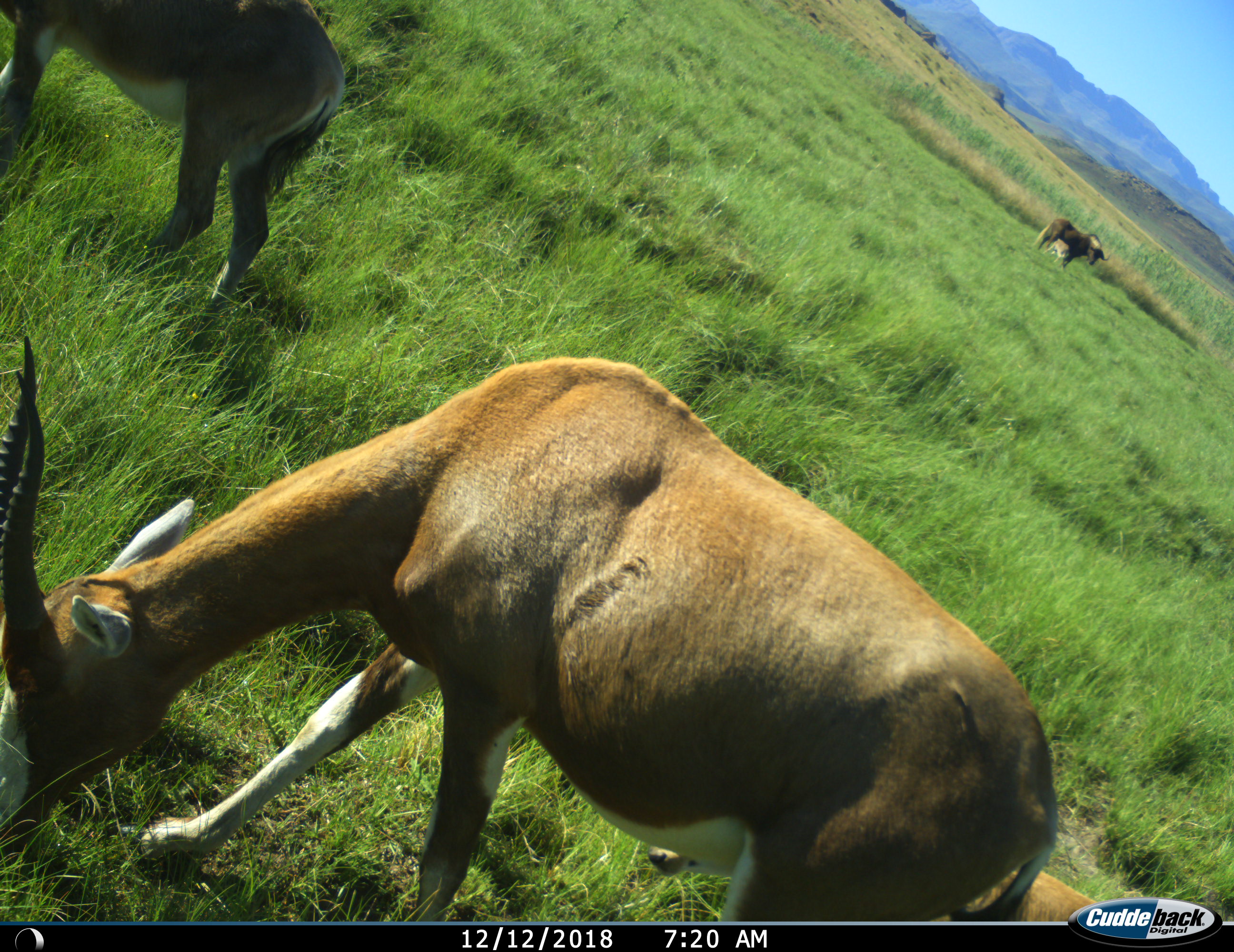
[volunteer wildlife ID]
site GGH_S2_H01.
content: unidentified animal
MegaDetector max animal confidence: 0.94